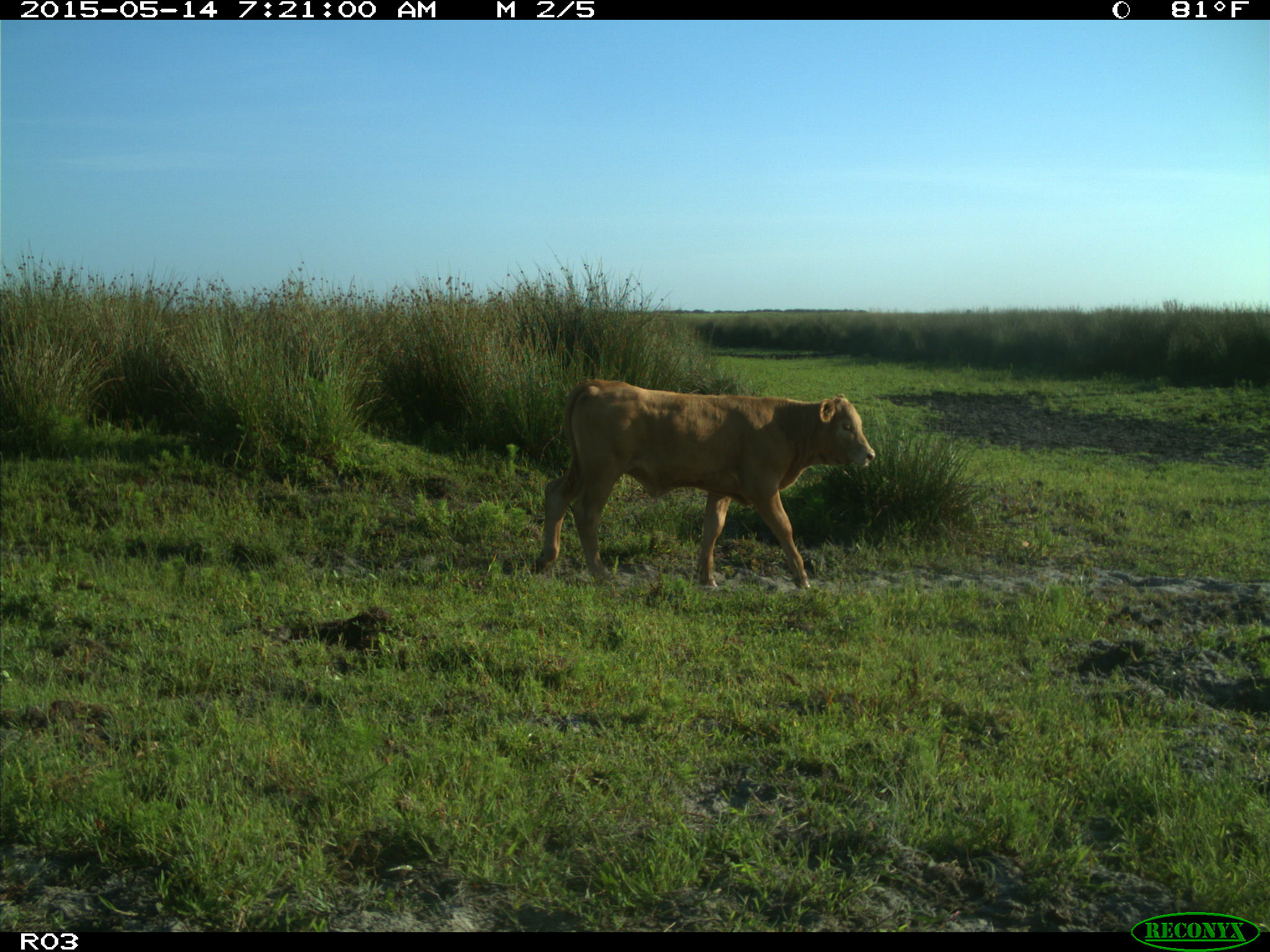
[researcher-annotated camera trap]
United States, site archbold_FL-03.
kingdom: Animalia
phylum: Chordata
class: Mammalia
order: Artiodactyla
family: Bovidae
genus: Bos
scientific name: Bos taurus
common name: domestic cow